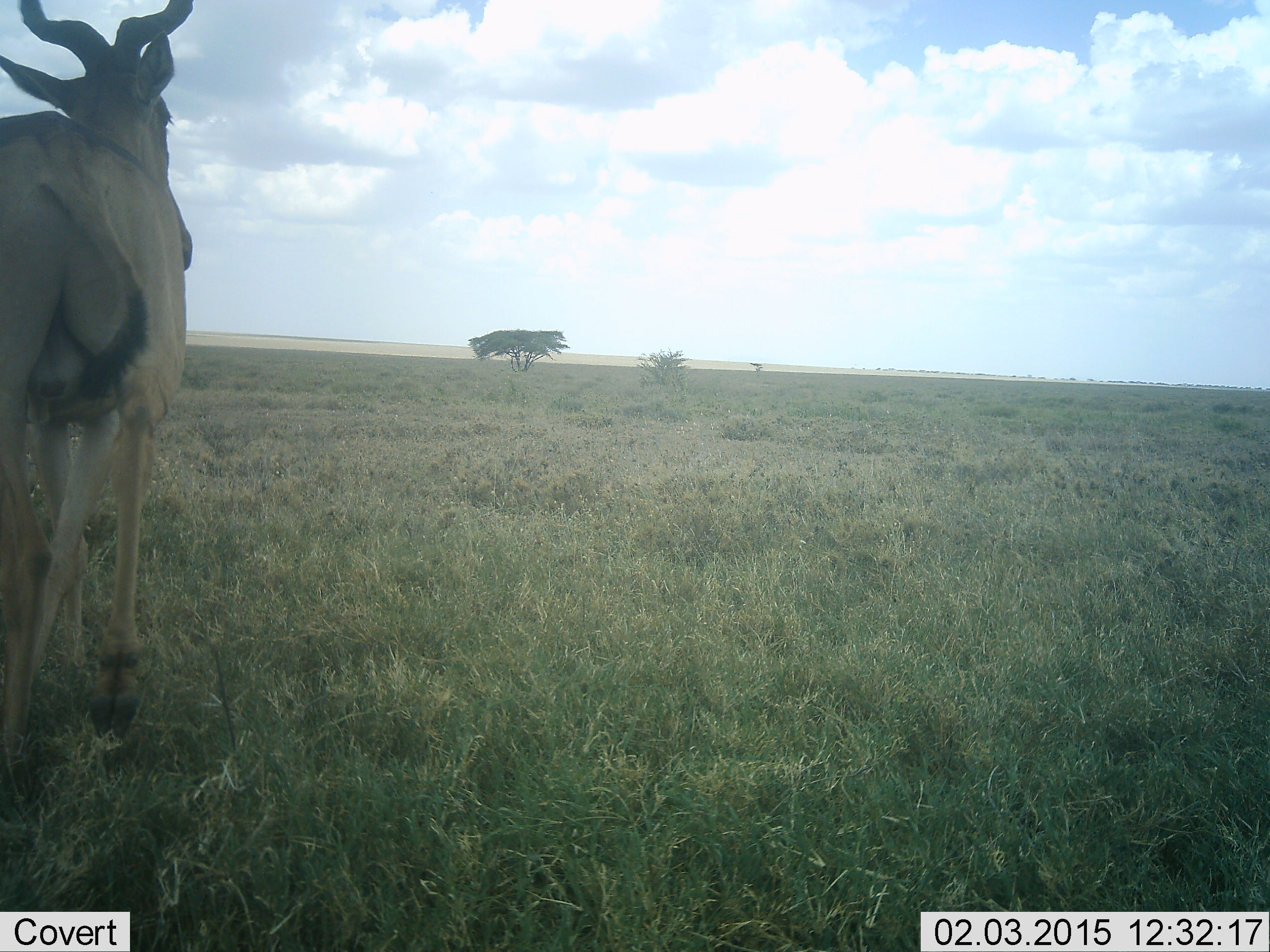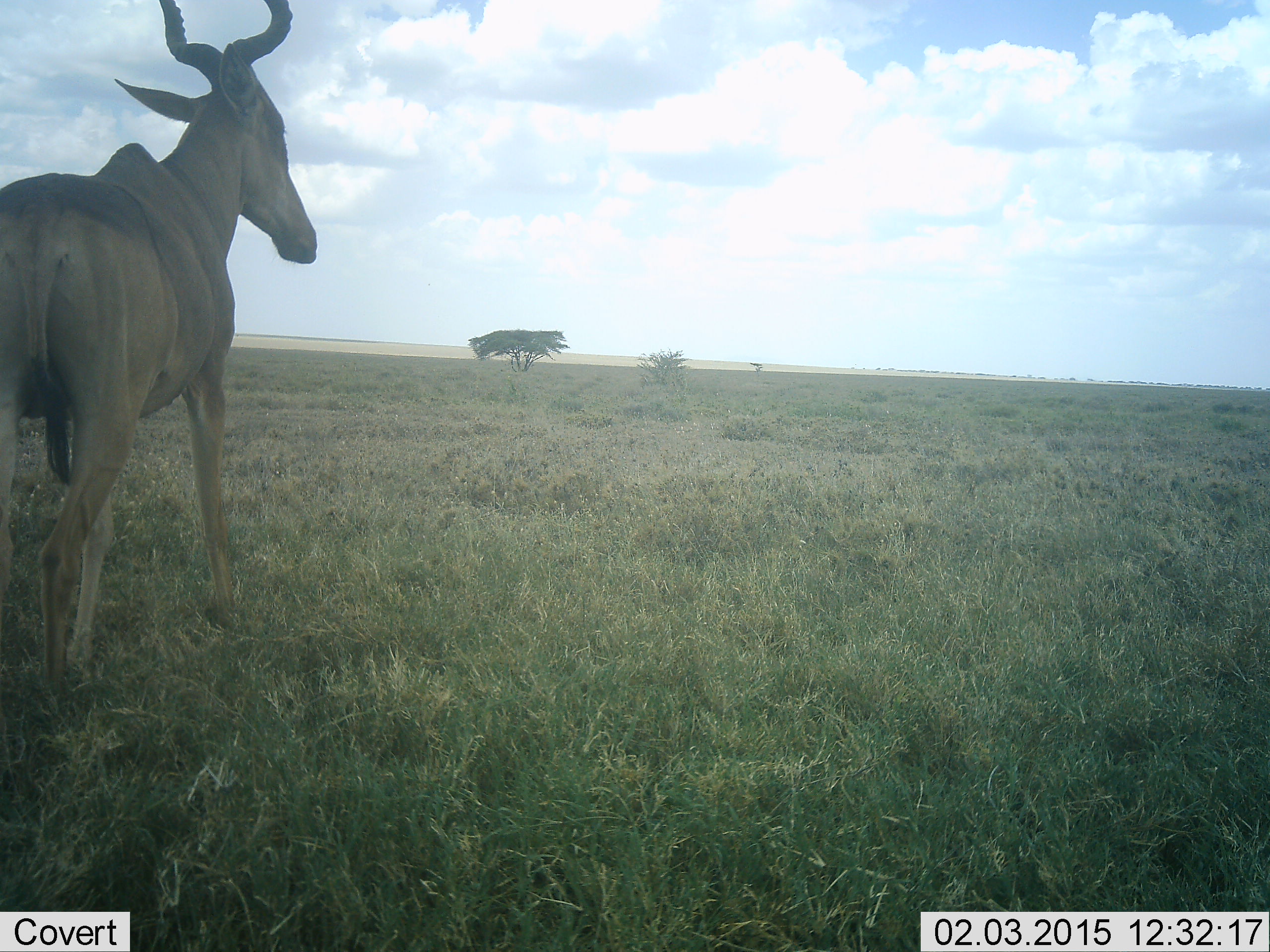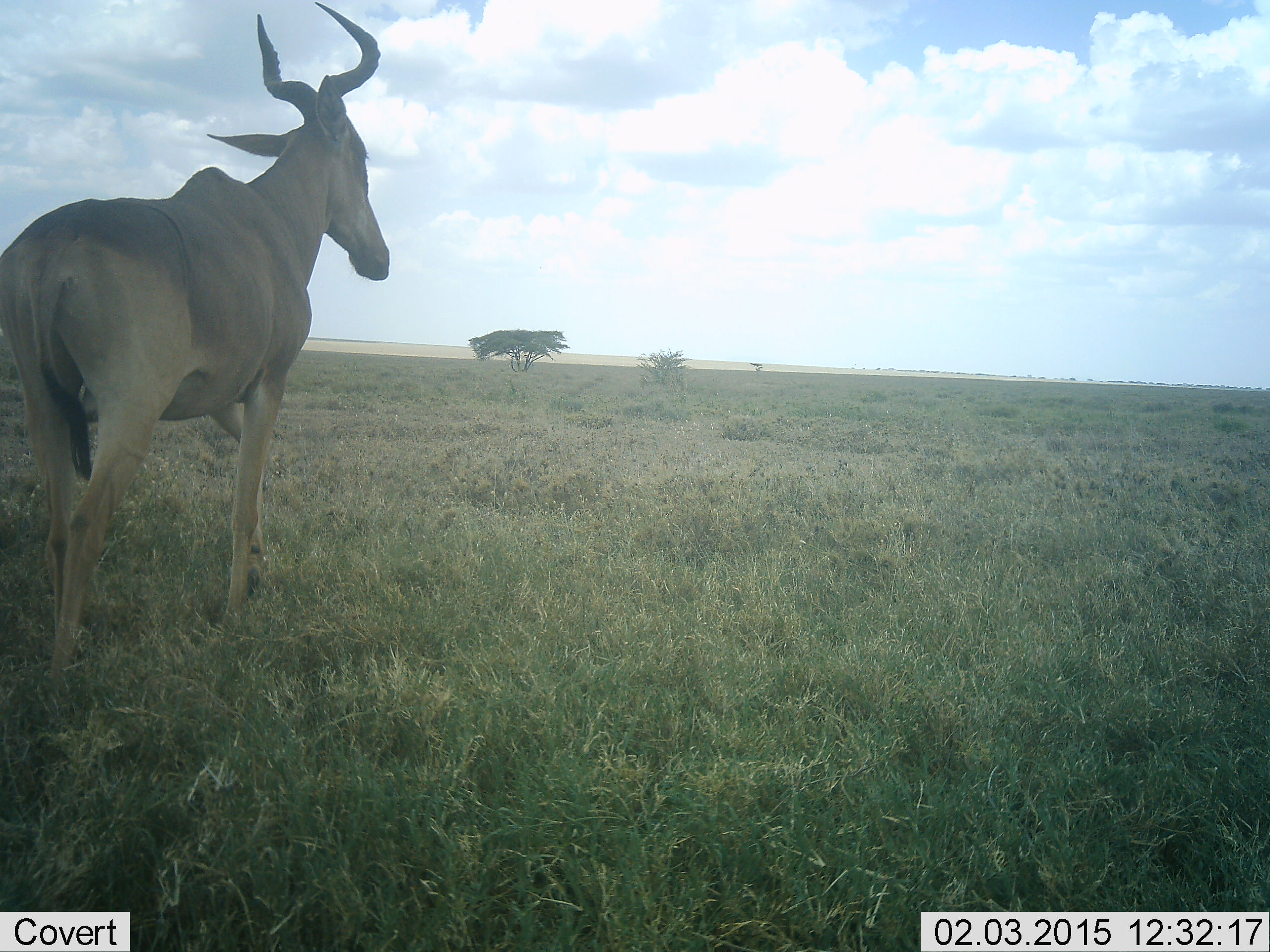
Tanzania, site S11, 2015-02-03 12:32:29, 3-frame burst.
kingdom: Animalia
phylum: Chordata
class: Mammalia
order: Artiodactyla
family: Bovidae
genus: Alcelaphus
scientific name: Alcelaphus buselaphus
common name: hartebeest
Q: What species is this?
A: Hartebeest (Alcelaphus buselaphus).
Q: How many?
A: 1.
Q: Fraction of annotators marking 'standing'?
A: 30%.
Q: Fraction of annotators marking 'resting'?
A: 0%.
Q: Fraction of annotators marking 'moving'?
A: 70%.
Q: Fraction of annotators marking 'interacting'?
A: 0%.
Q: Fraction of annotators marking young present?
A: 0%.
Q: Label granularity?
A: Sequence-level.